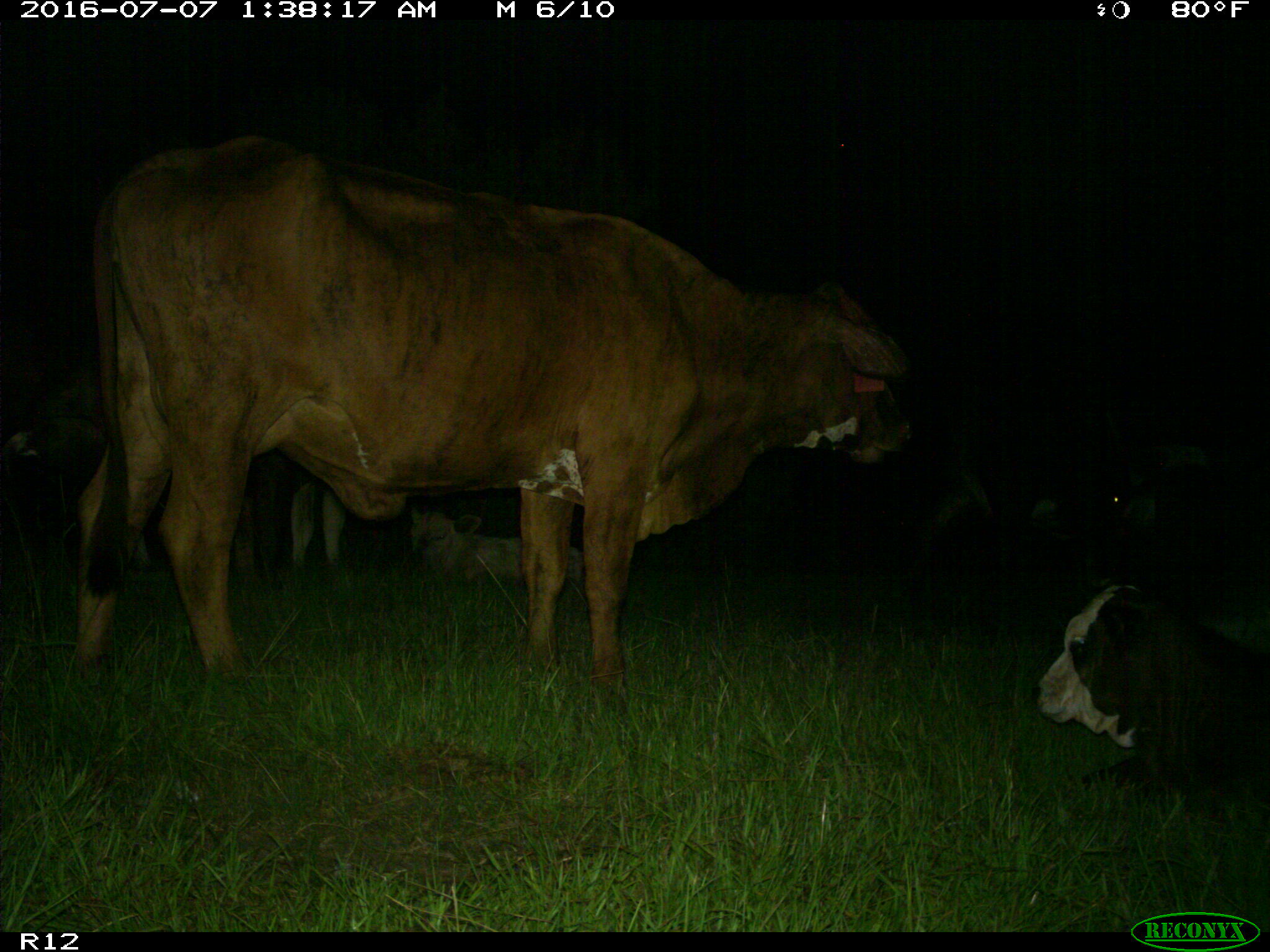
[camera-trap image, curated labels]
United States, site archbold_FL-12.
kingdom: Animalia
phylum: Chordata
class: Mammalia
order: Artiodactyla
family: Bovidae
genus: Bos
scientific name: Bos taurus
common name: domestic cow